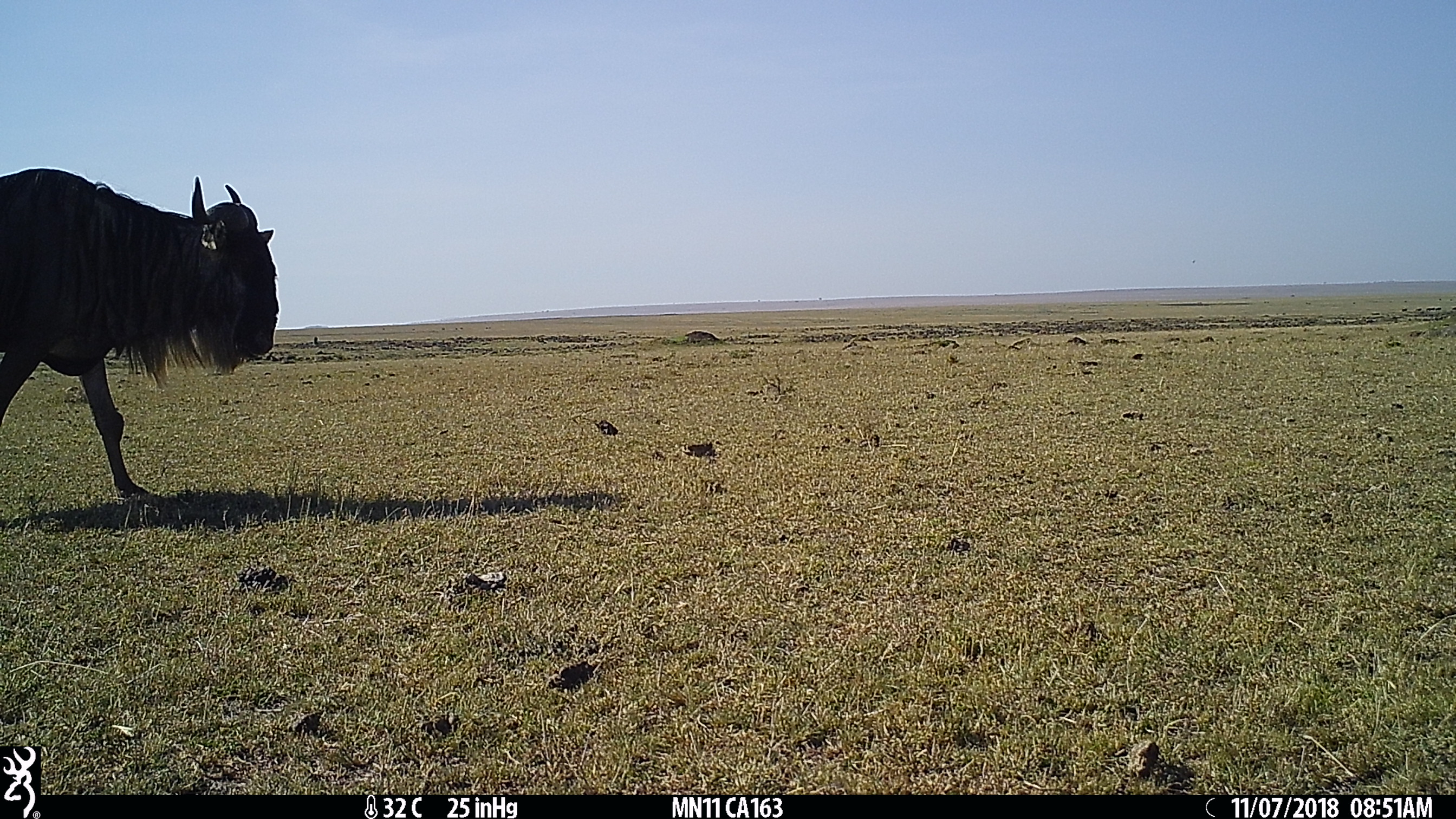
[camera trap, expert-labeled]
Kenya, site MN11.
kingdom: Animalia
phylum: Chordata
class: Mammalia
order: Artiodactyla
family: Bovidae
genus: Connochaetes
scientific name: Connochaetes taurinus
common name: blue wildebeest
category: wildebeest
Wildebeest (blue wildebeest) (Connochaetes taurinus).